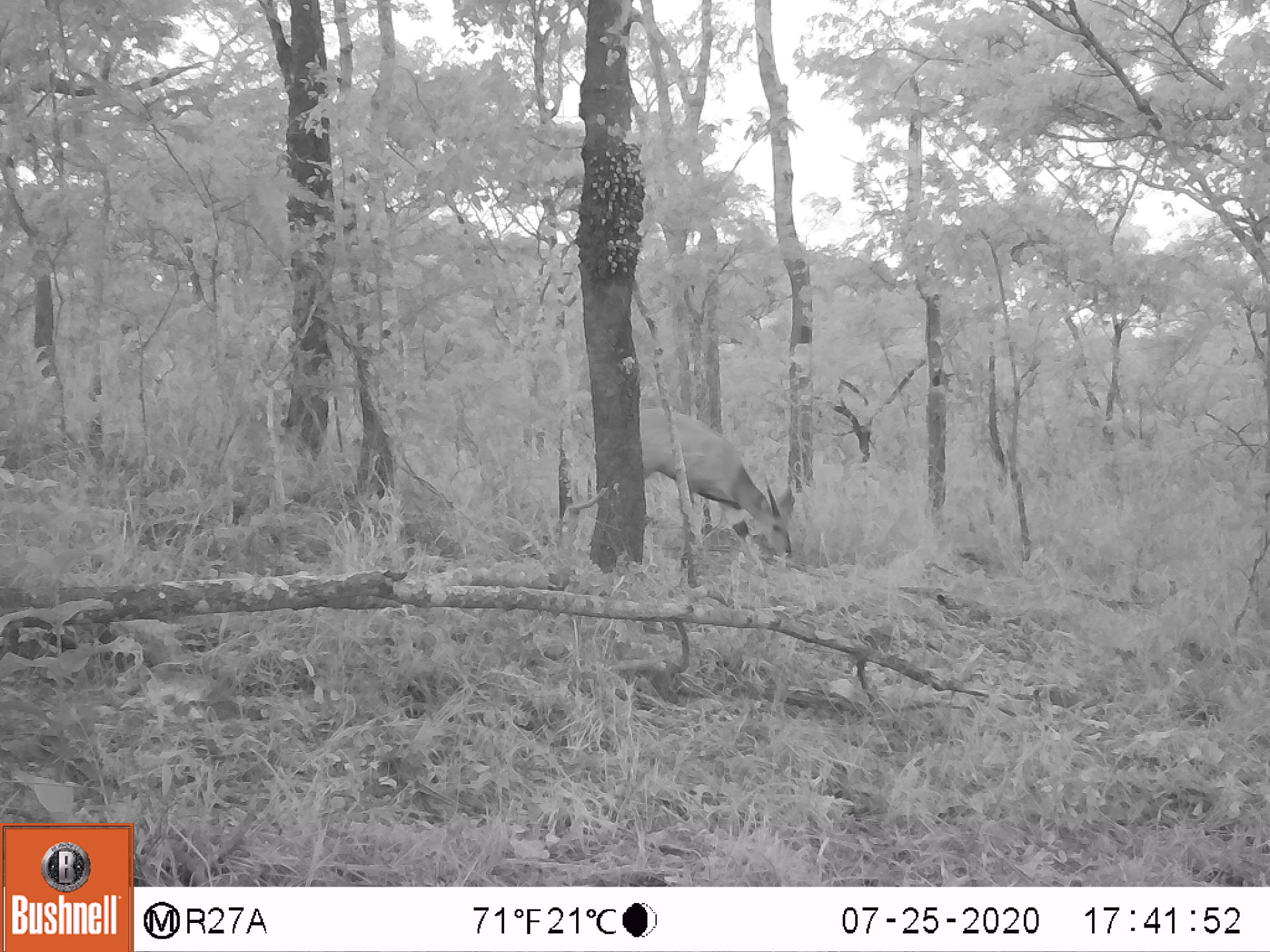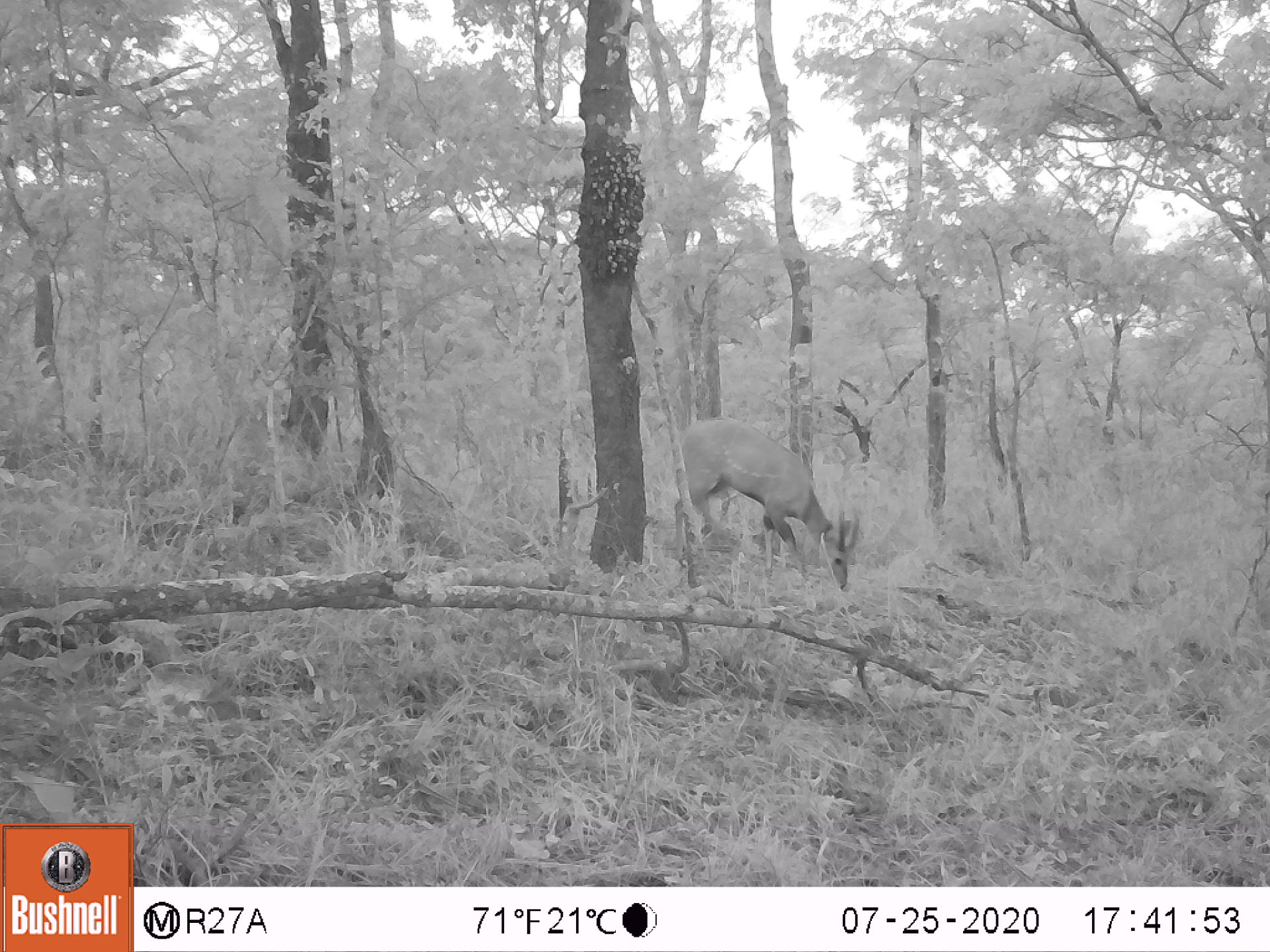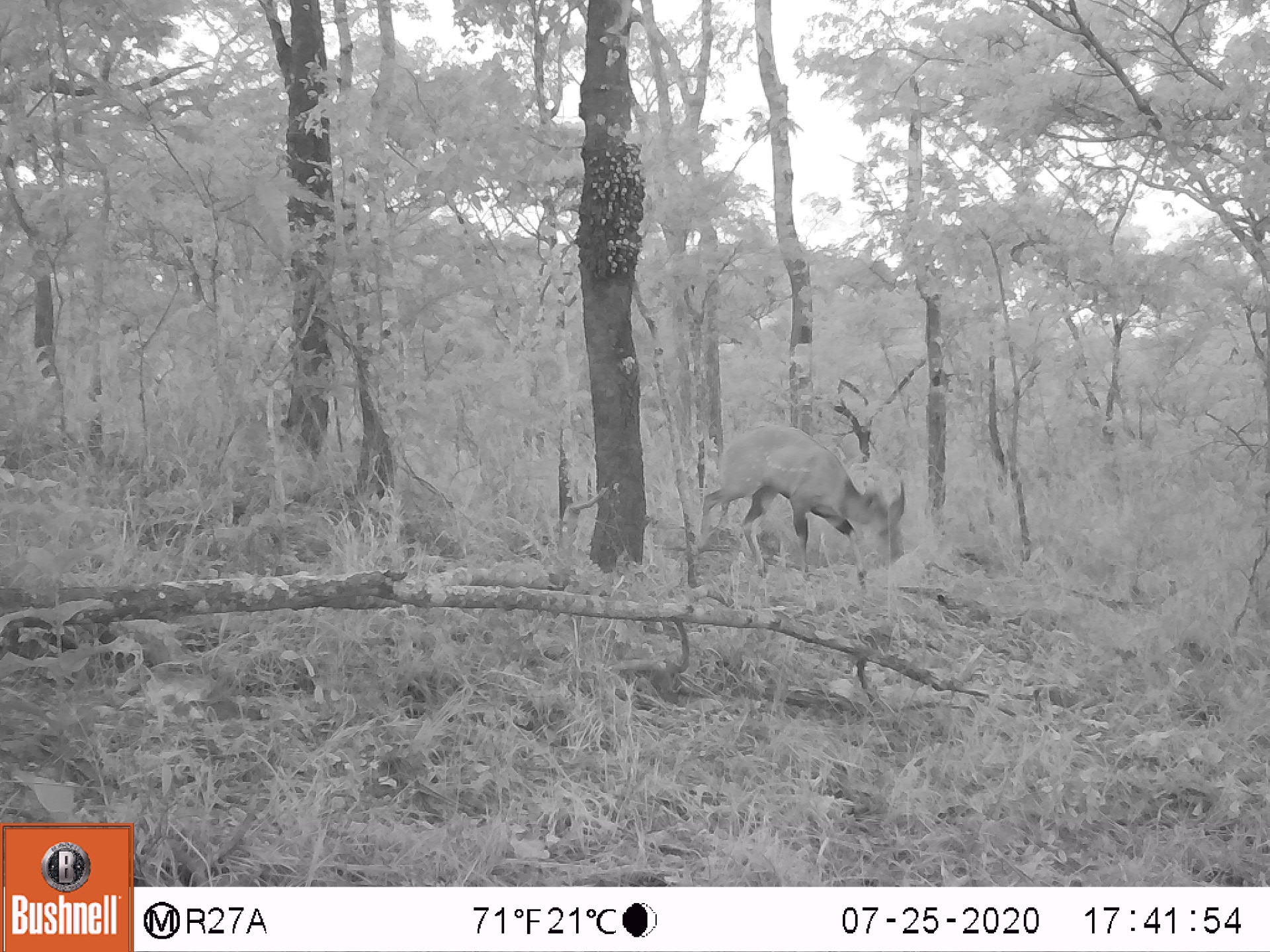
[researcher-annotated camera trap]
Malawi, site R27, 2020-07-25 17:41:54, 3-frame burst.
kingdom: Animalia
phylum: Chordata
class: Mammalia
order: Artiodactyla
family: Bovidae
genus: Tragelaphus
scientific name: Tragelaphus sylvaticus sylvaticus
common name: cape bushbuck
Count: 1.